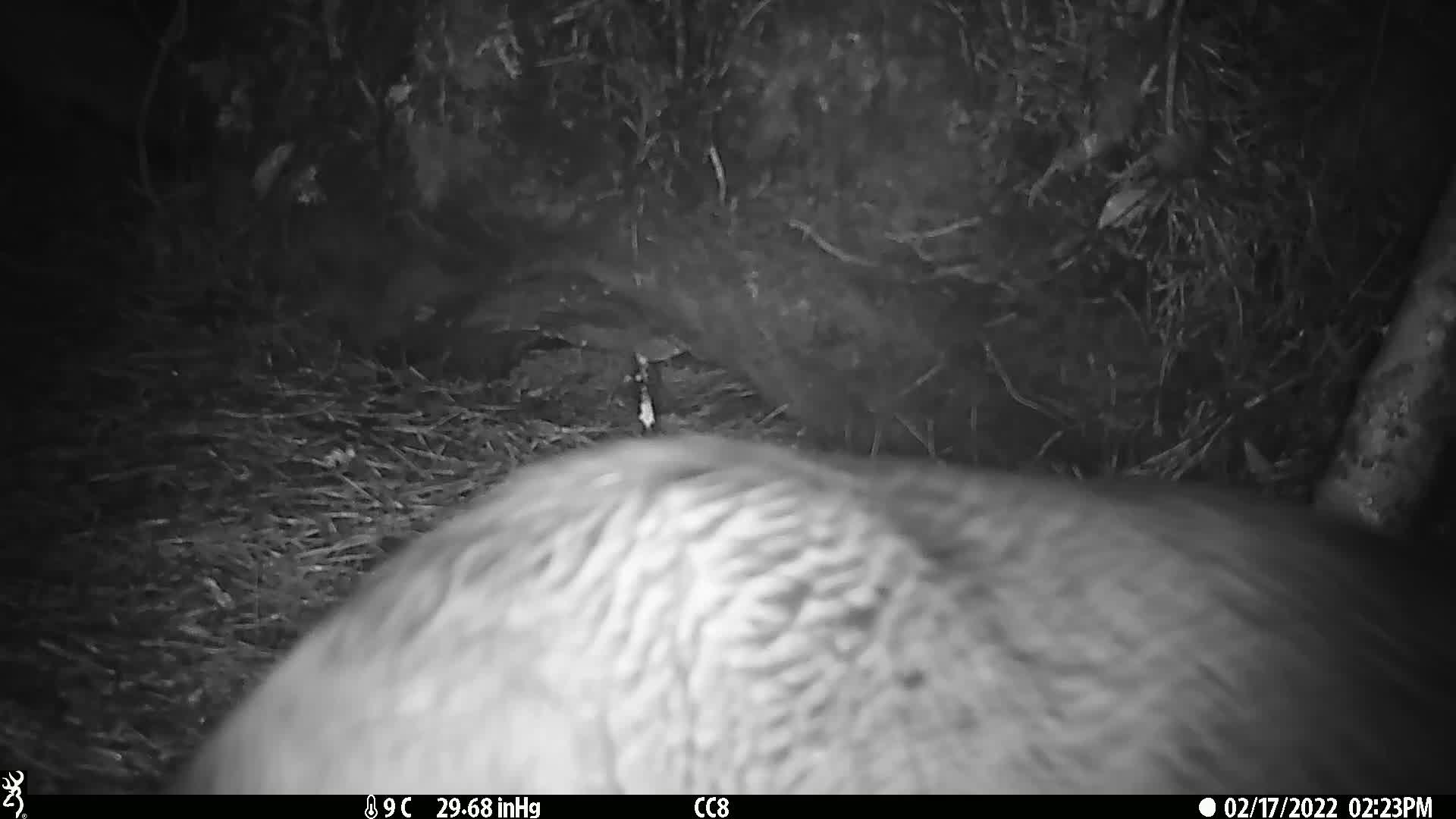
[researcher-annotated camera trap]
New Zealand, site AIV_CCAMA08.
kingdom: Animalia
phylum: Chordata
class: Mammalia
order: Carnivora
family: Otariidae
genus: Phocarctos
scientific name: Phocarctos hookeri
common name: new zealand sea lion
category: sealion